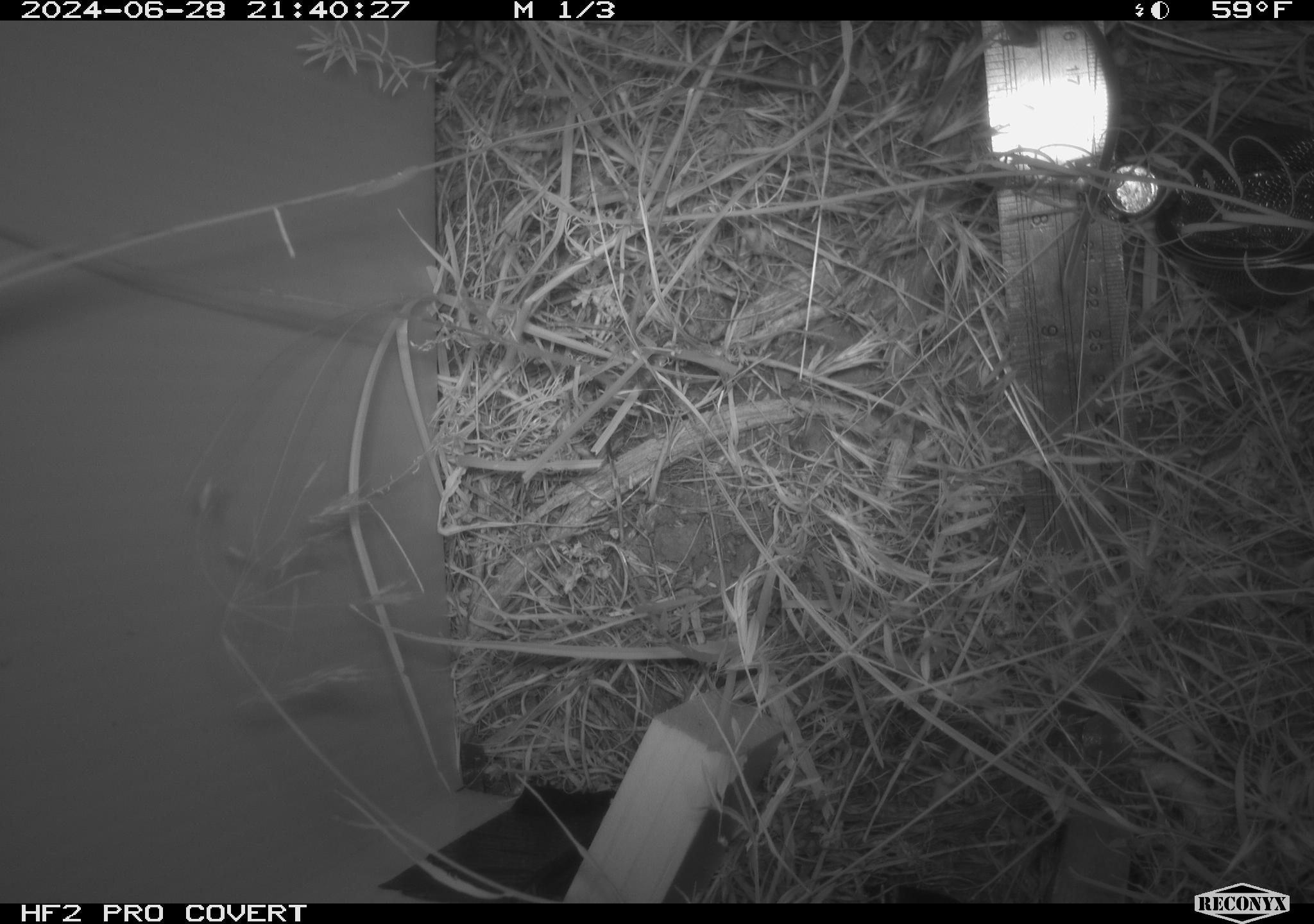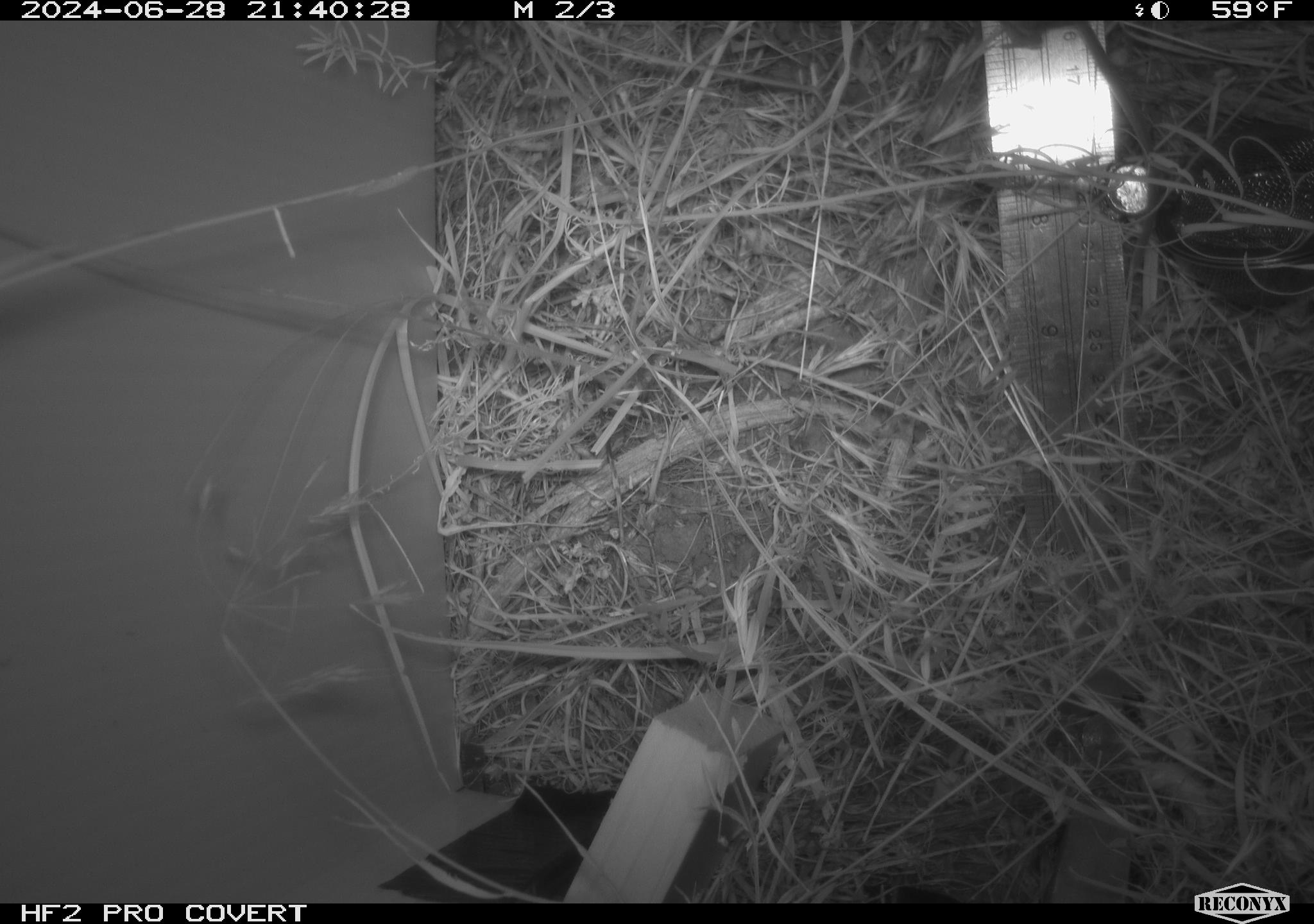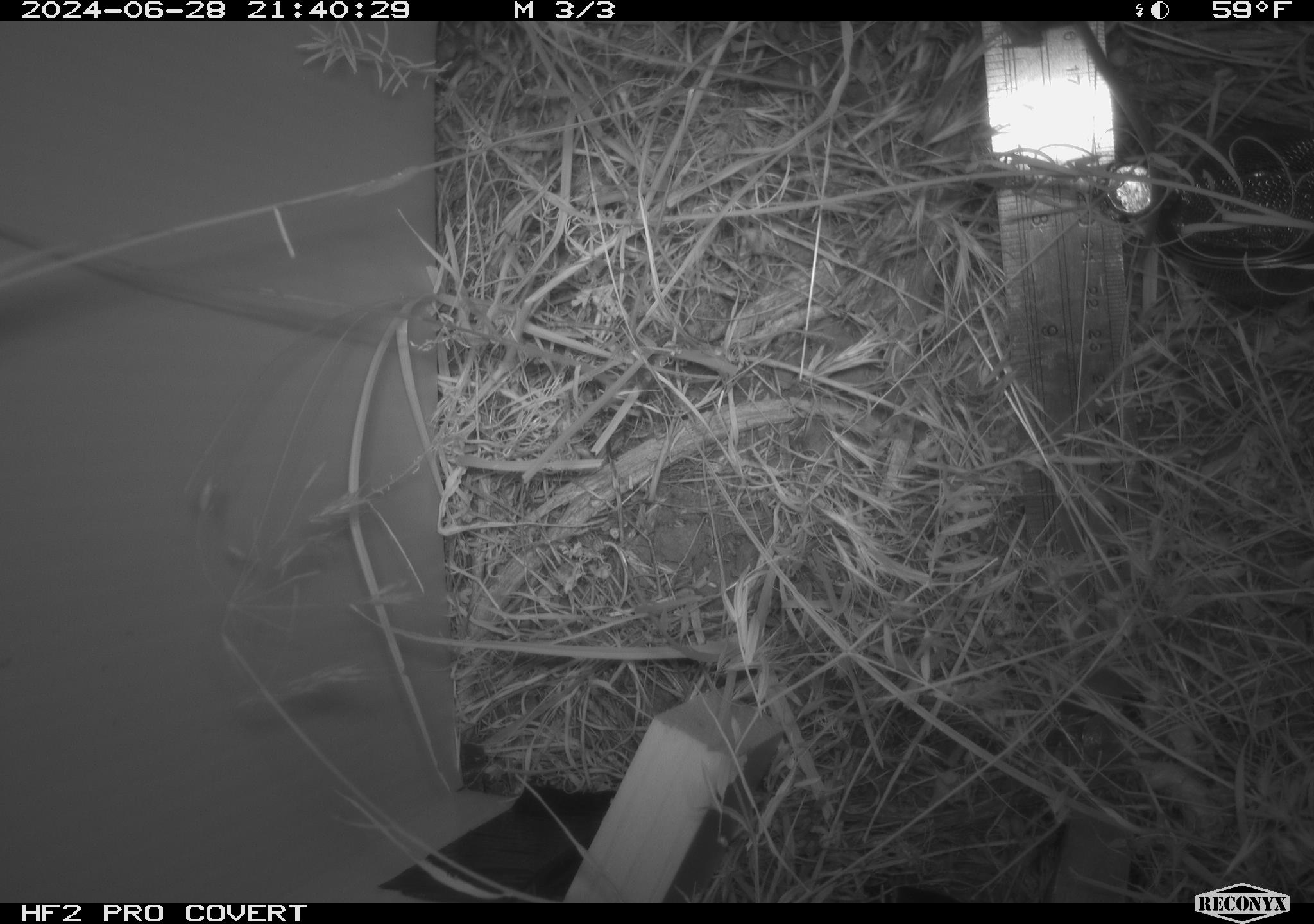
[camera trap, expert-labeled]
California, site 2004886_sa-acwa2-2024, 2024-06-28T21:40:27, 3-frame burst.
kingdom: Animalia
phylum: Chordata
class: Mammalia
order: Rodentia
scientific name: Rodentia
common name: mouse species